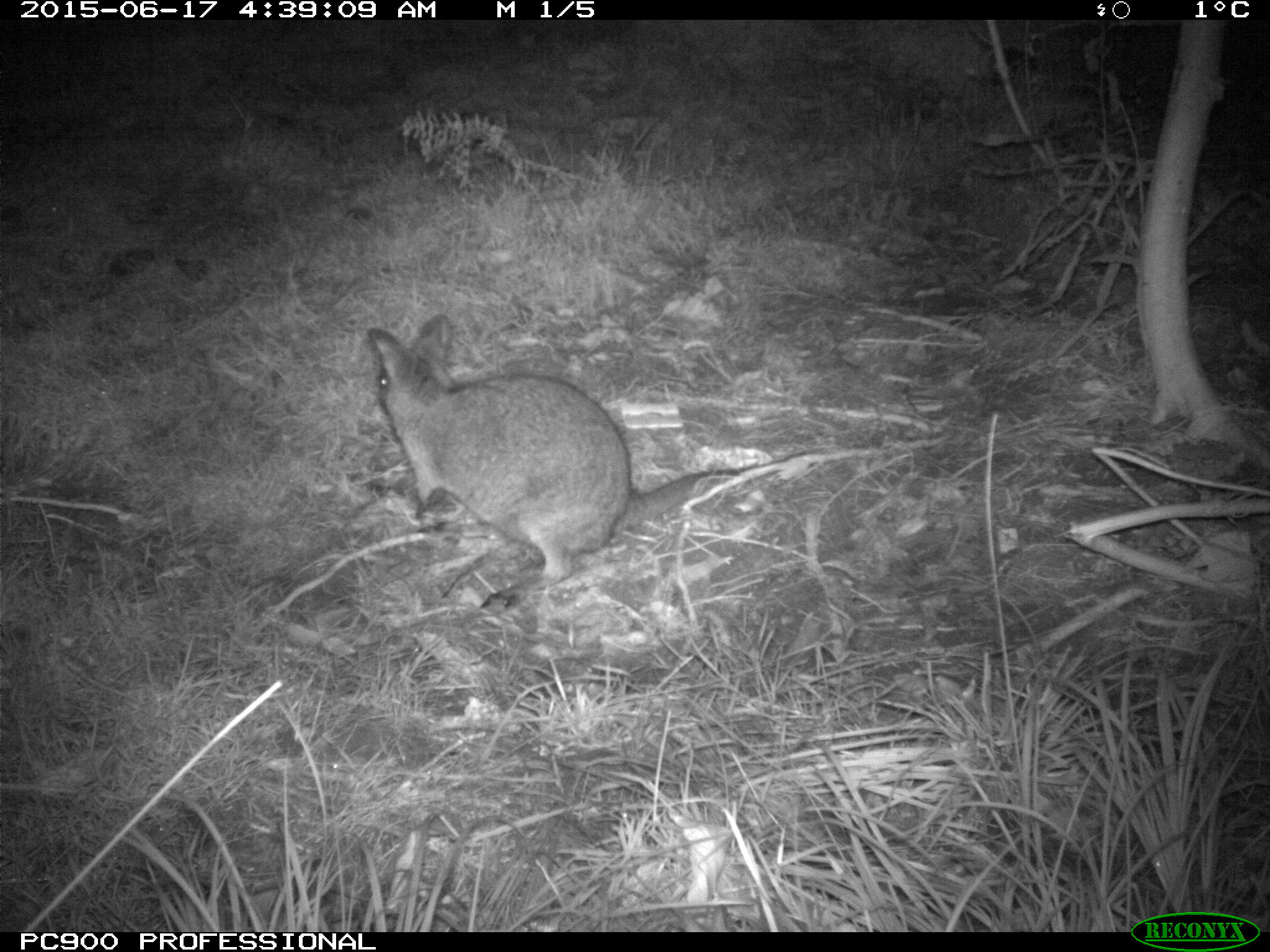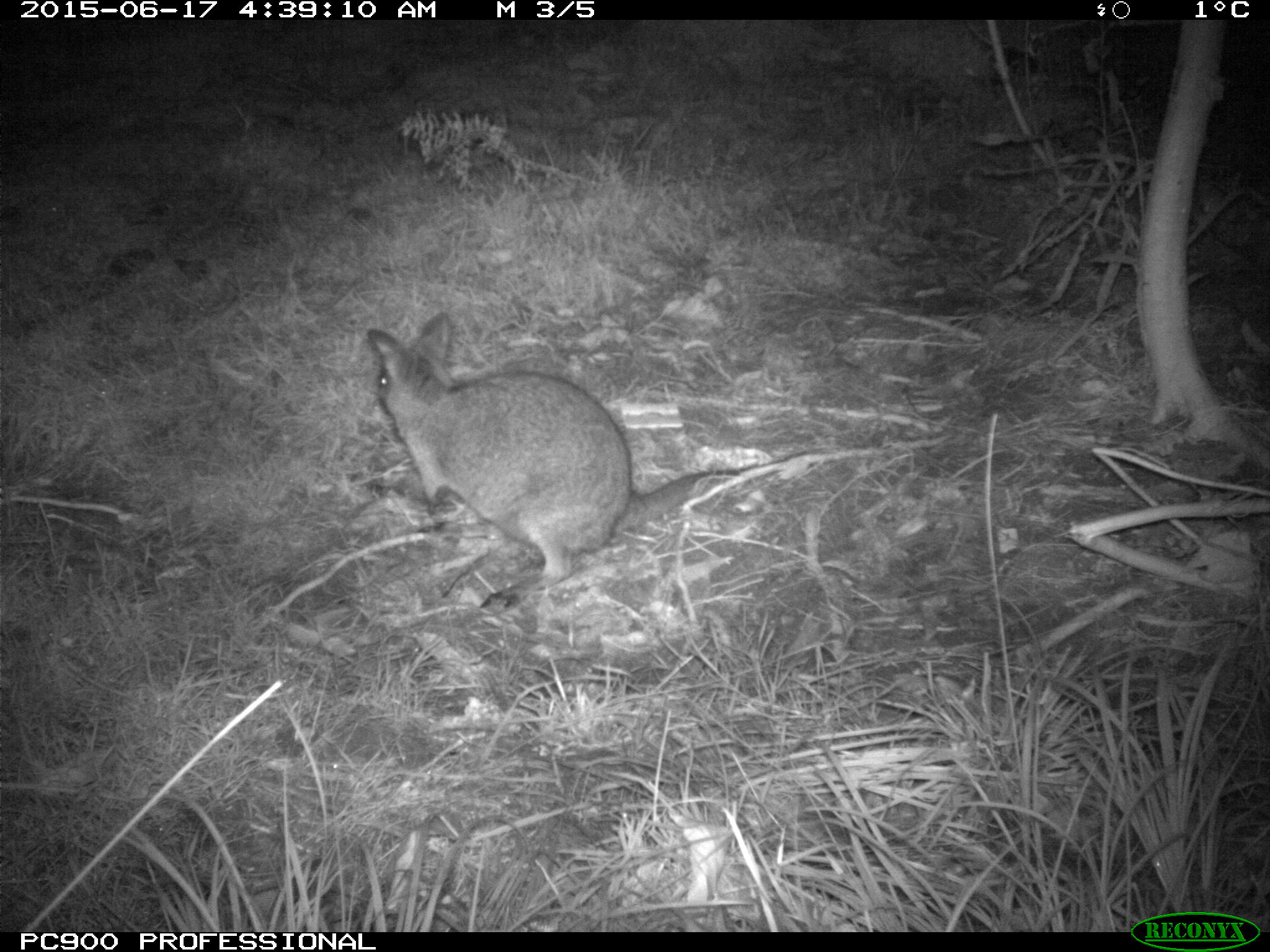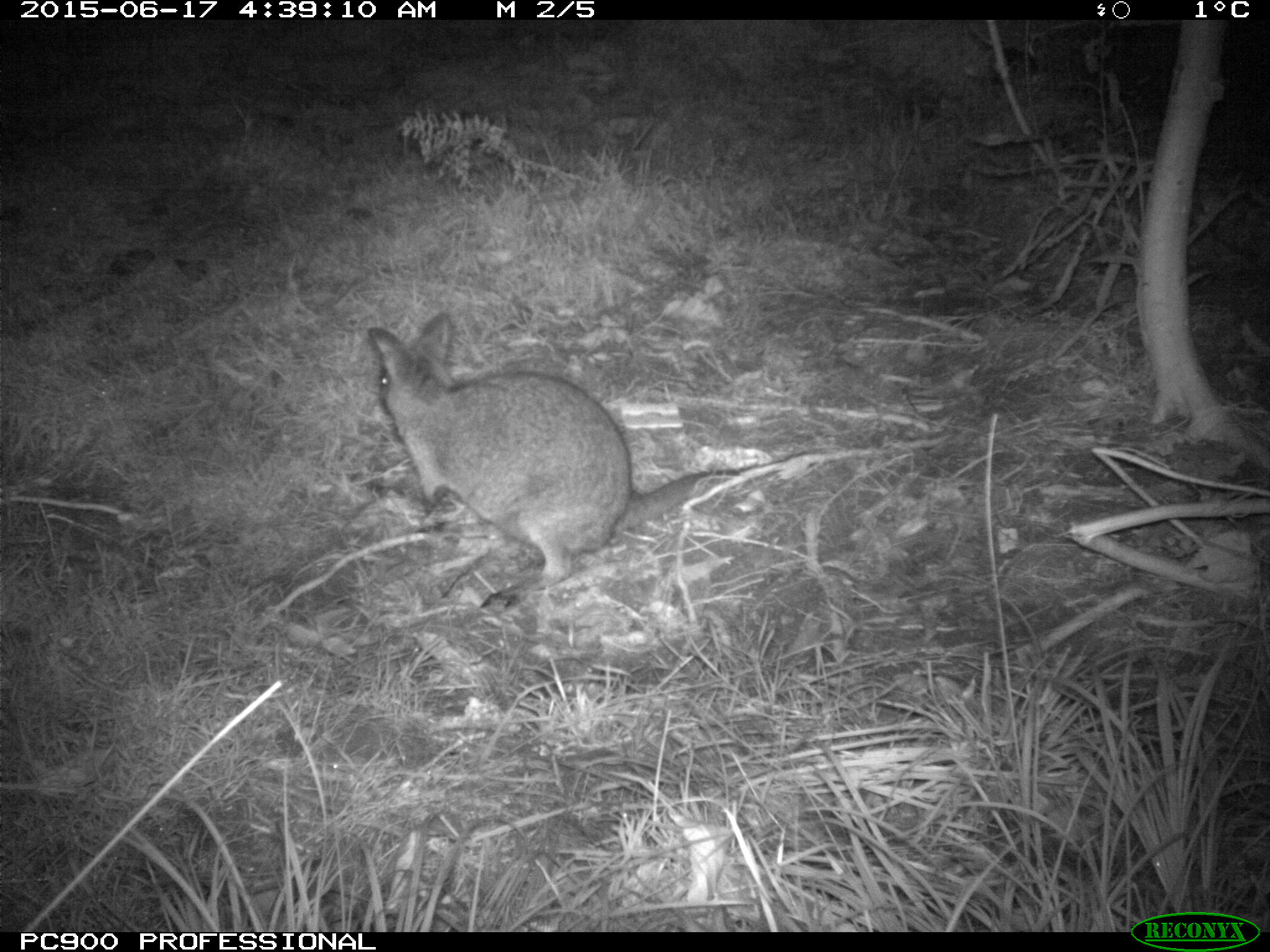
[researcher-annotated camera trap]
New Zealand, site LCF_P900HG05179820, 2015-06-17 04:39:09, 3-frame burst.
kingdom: Animalia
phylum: Chordata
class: Mammalia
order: Diprotodontia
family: Macropodidae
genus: Notamacropus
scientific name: Notamacropus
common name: wallaby